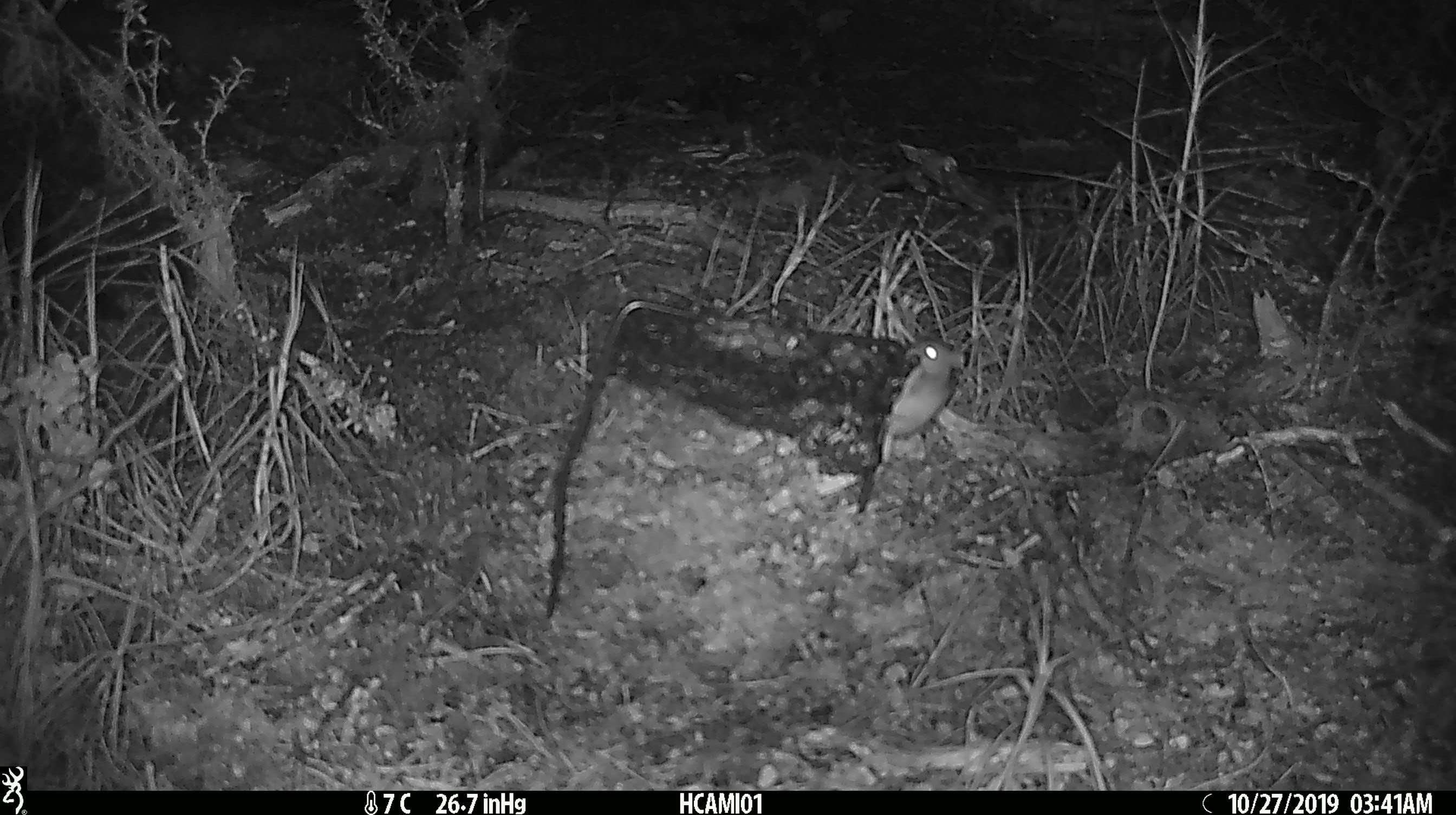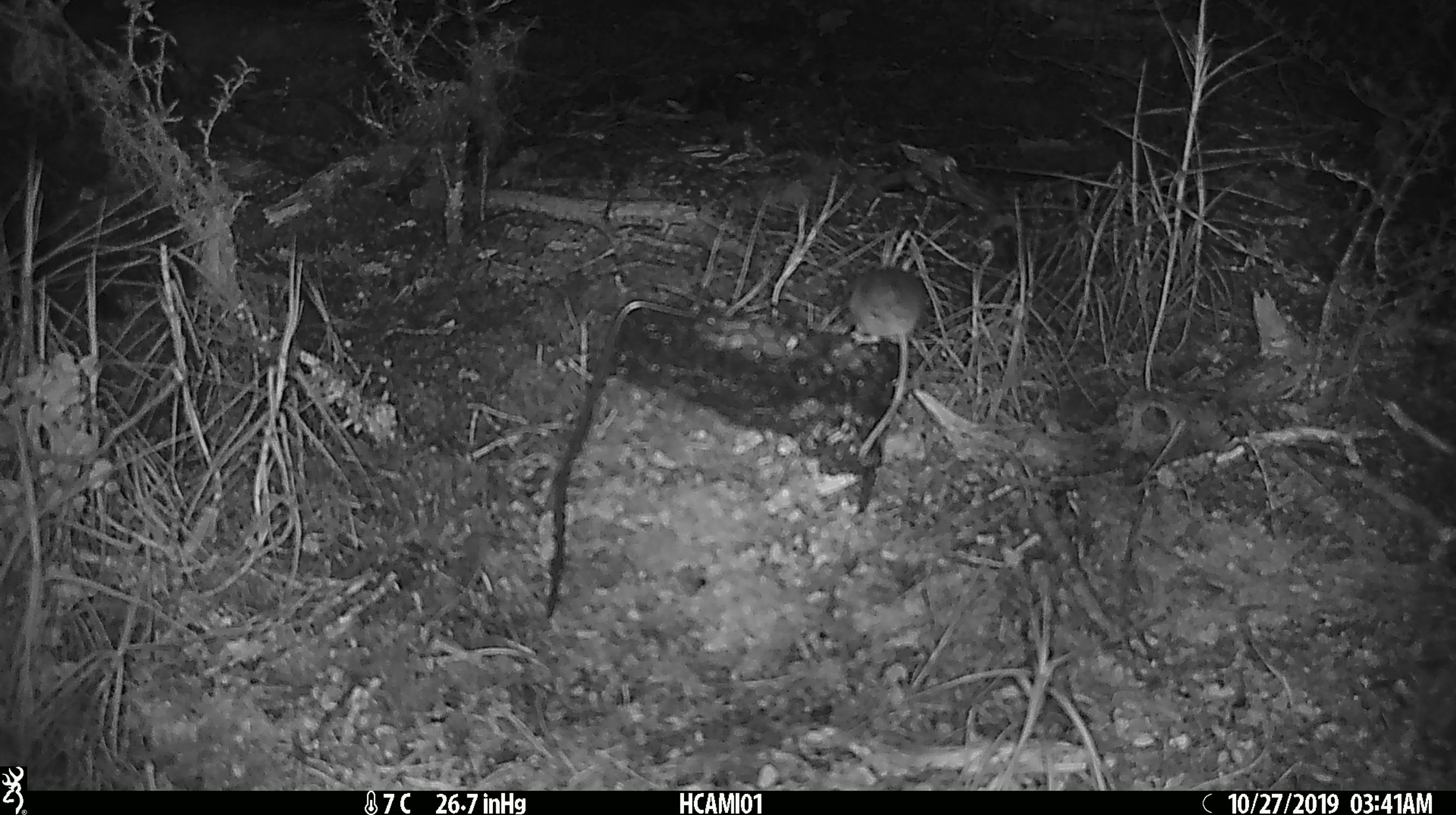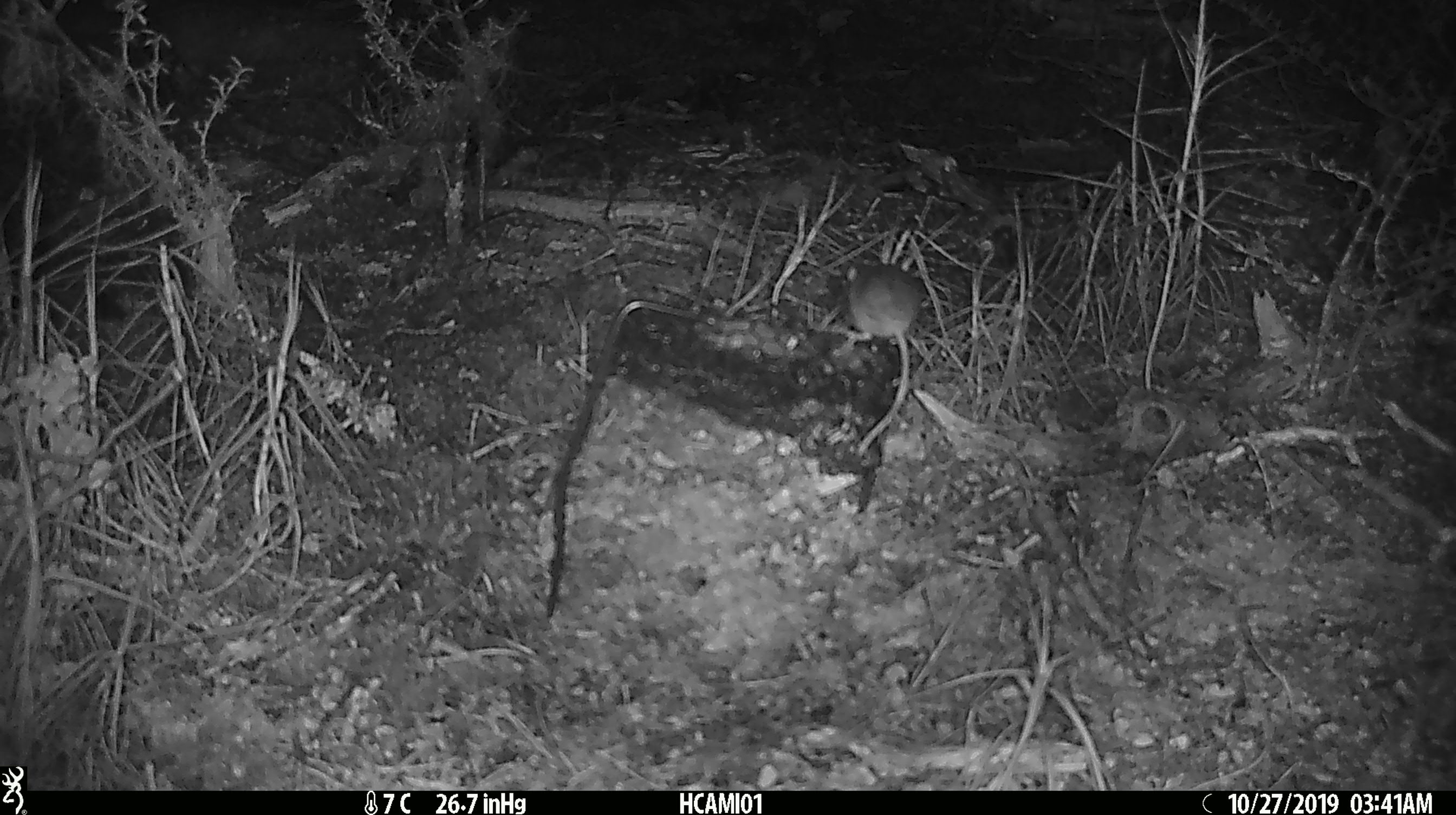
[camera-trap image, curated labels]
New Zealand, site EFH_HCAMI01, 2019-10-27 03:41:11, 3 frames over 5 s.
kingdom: Animalia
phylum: Chordata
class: Mammalia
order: Rodentia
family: Muridae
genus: Mus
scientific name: Mus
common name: mouse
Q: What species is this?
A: Mouse (Mus).